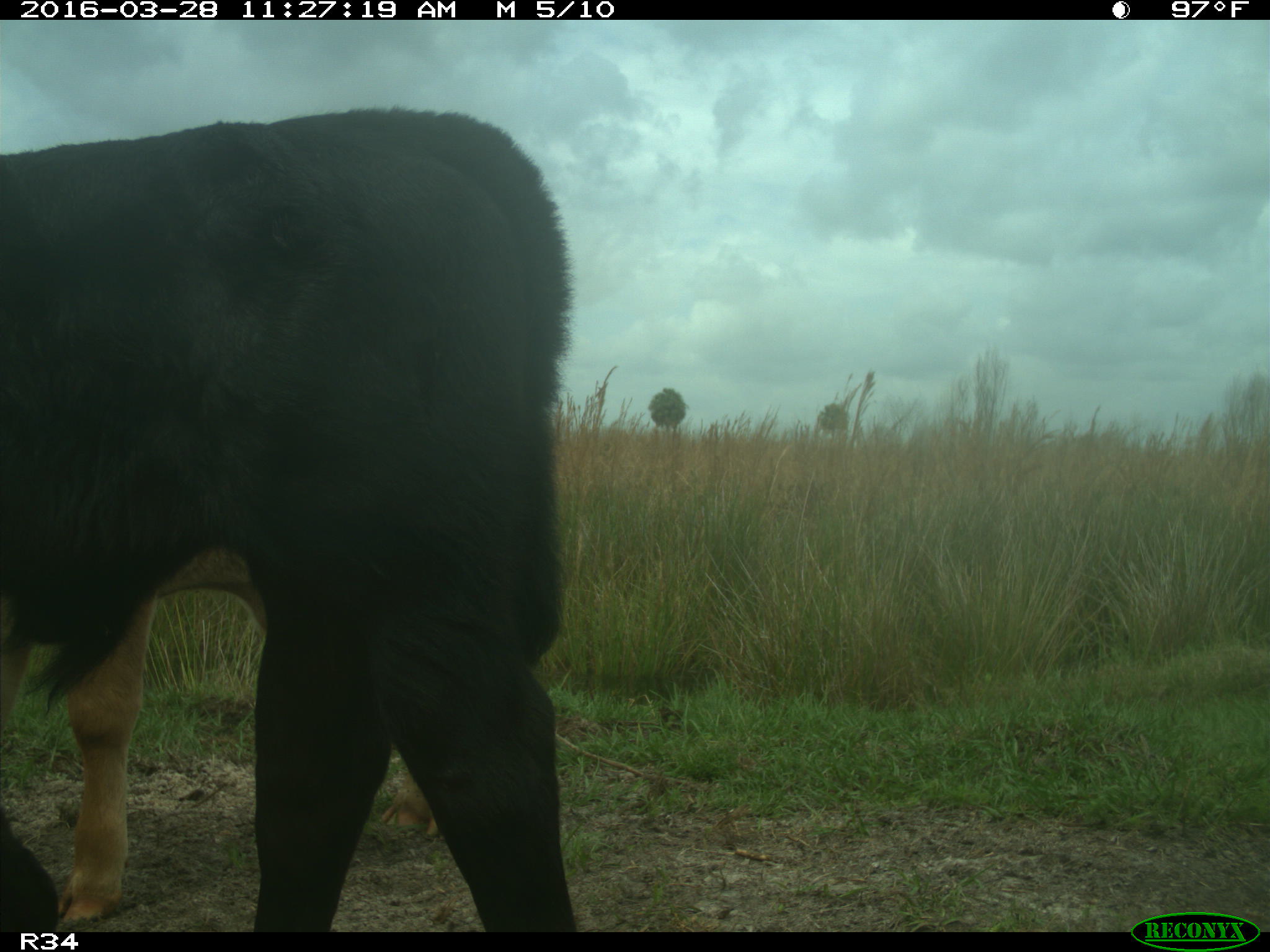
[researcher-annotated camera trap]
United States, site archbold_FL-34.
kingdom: Animalia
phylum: Chordata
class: Mammalia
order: Artiodactyla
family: Bovidae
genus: Bos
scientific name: Bos taurus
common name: domestic cow